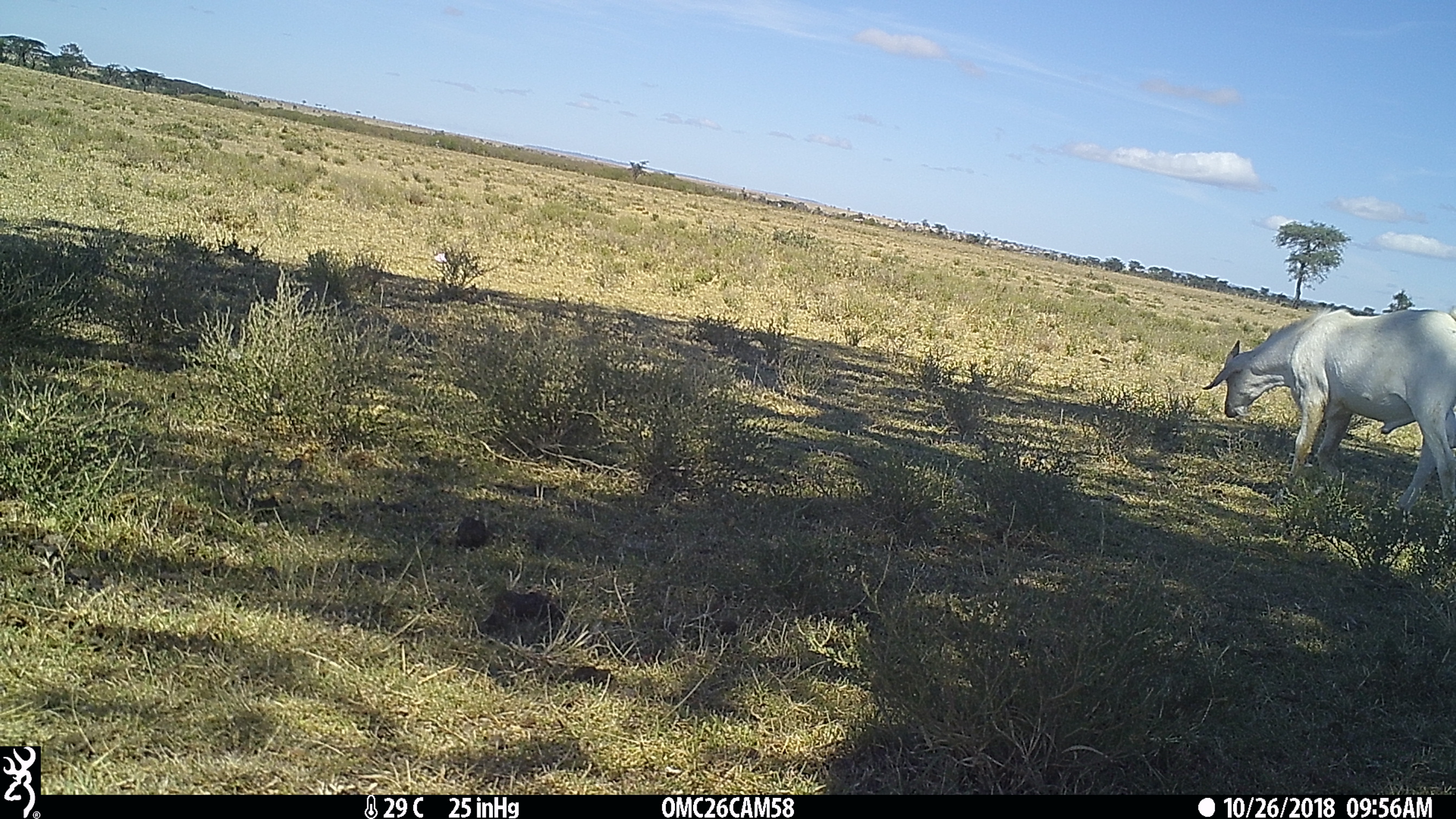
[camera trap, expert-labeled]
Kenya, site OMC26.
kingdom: Animalia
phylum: Chordata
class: Mammalia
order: Artiodactyla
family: Bovidae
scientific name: Bovidae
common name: sheep or goat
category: shoat